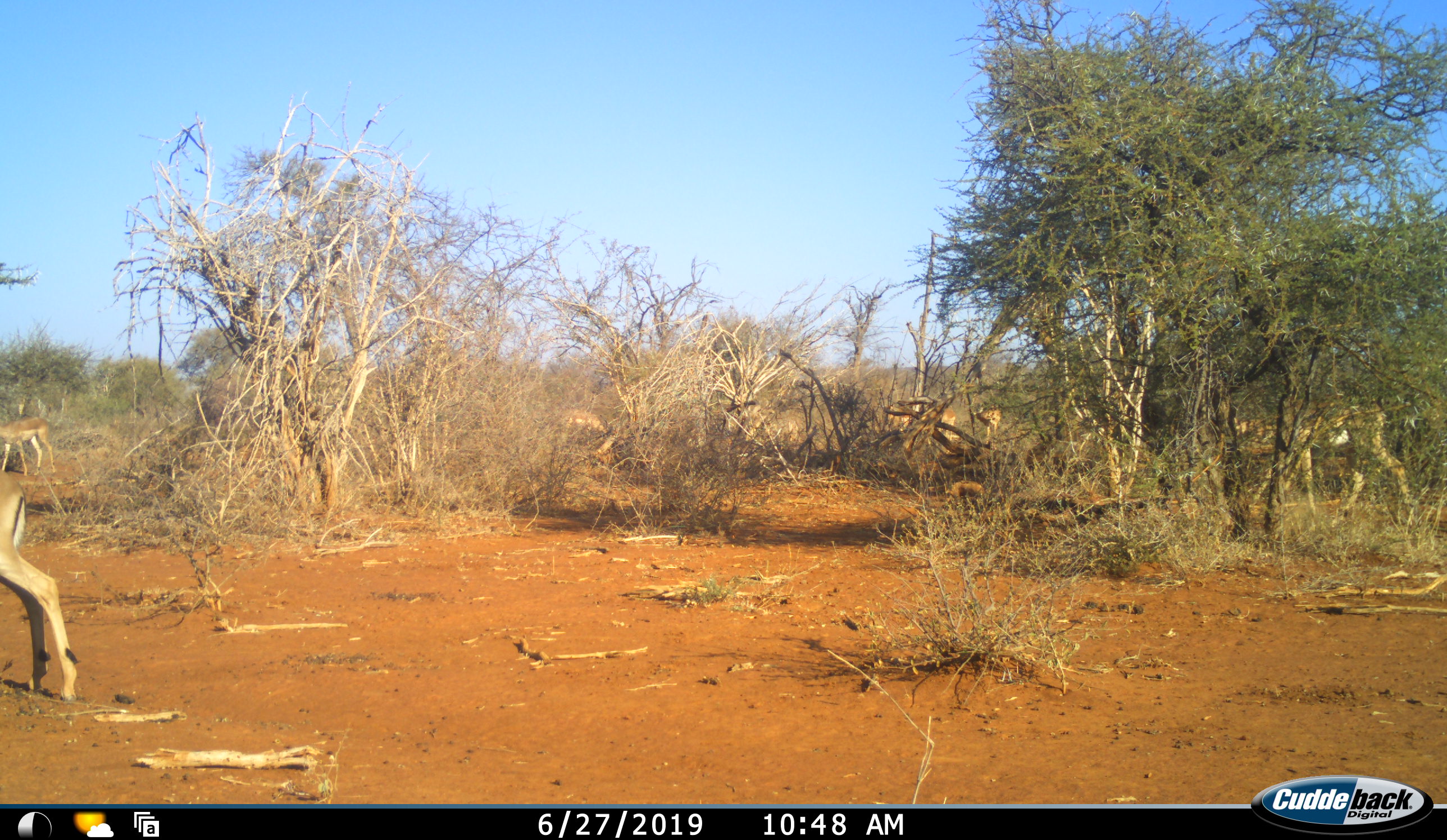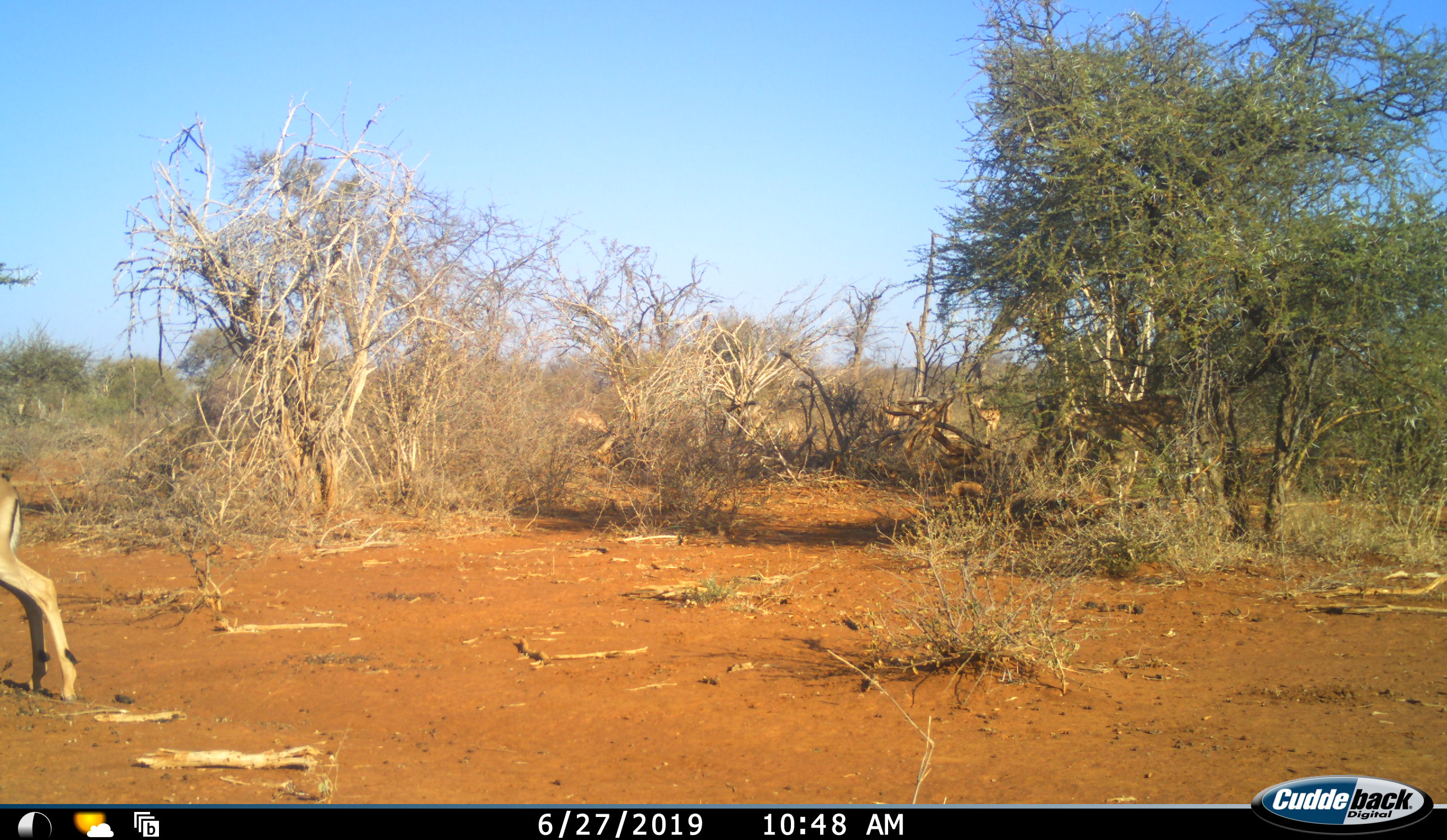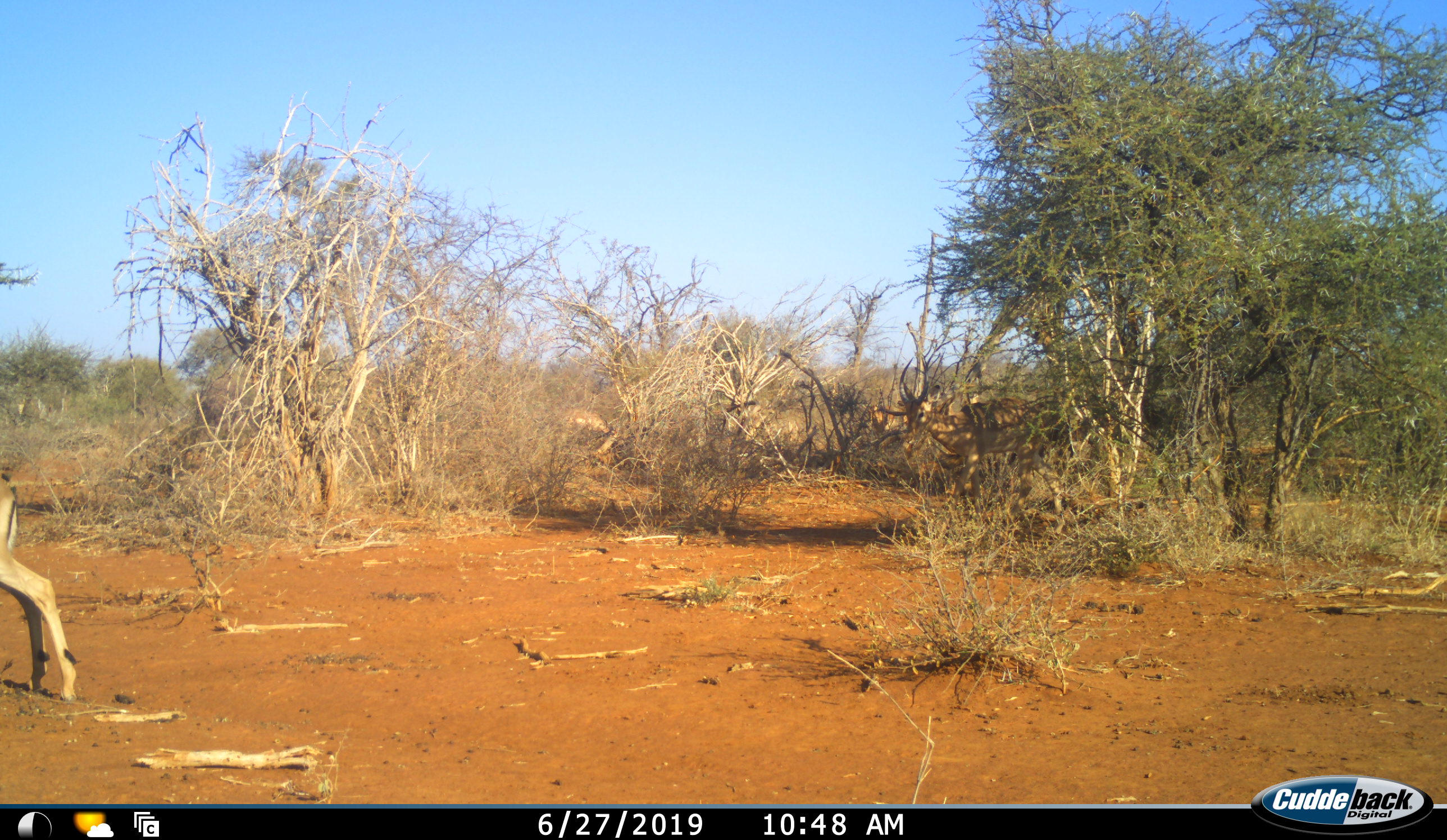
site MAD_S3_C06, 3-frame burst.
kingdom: Animalia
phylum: Chordata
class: Mammalia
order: Artiodactyla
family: Bovidae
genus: Aepyceros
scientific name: Aepyceros melampus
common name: impala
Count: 6.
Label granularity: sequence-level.